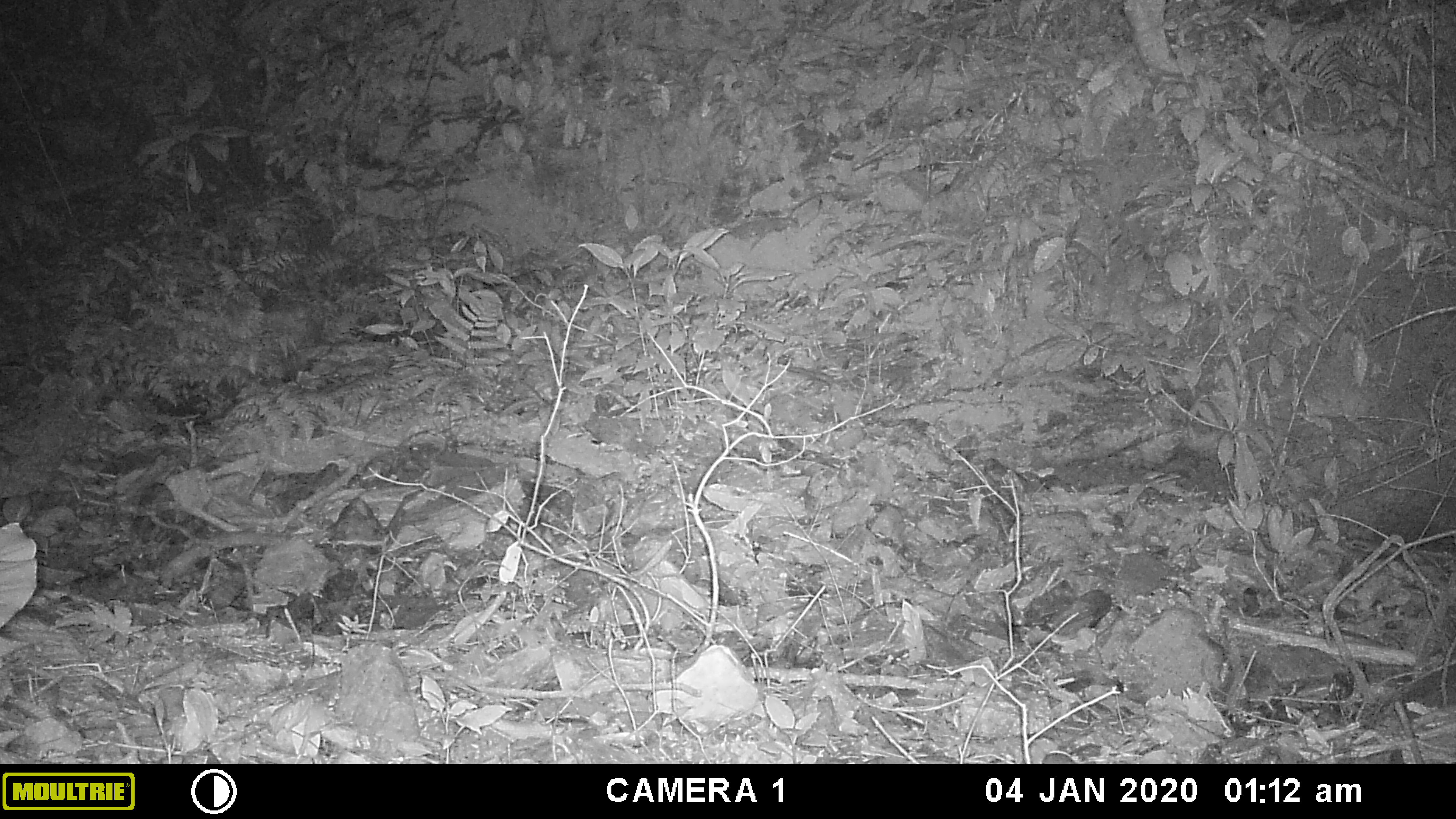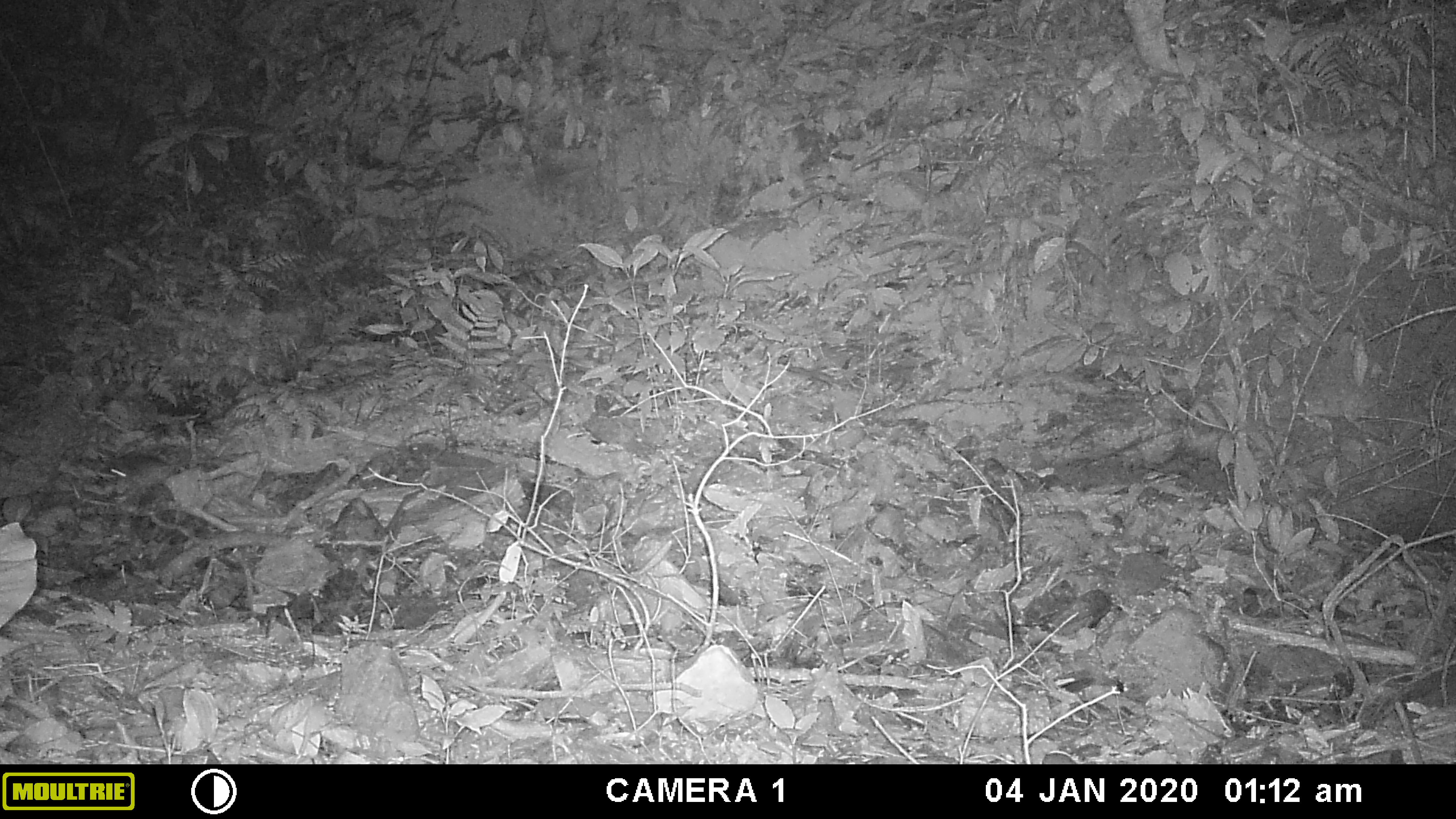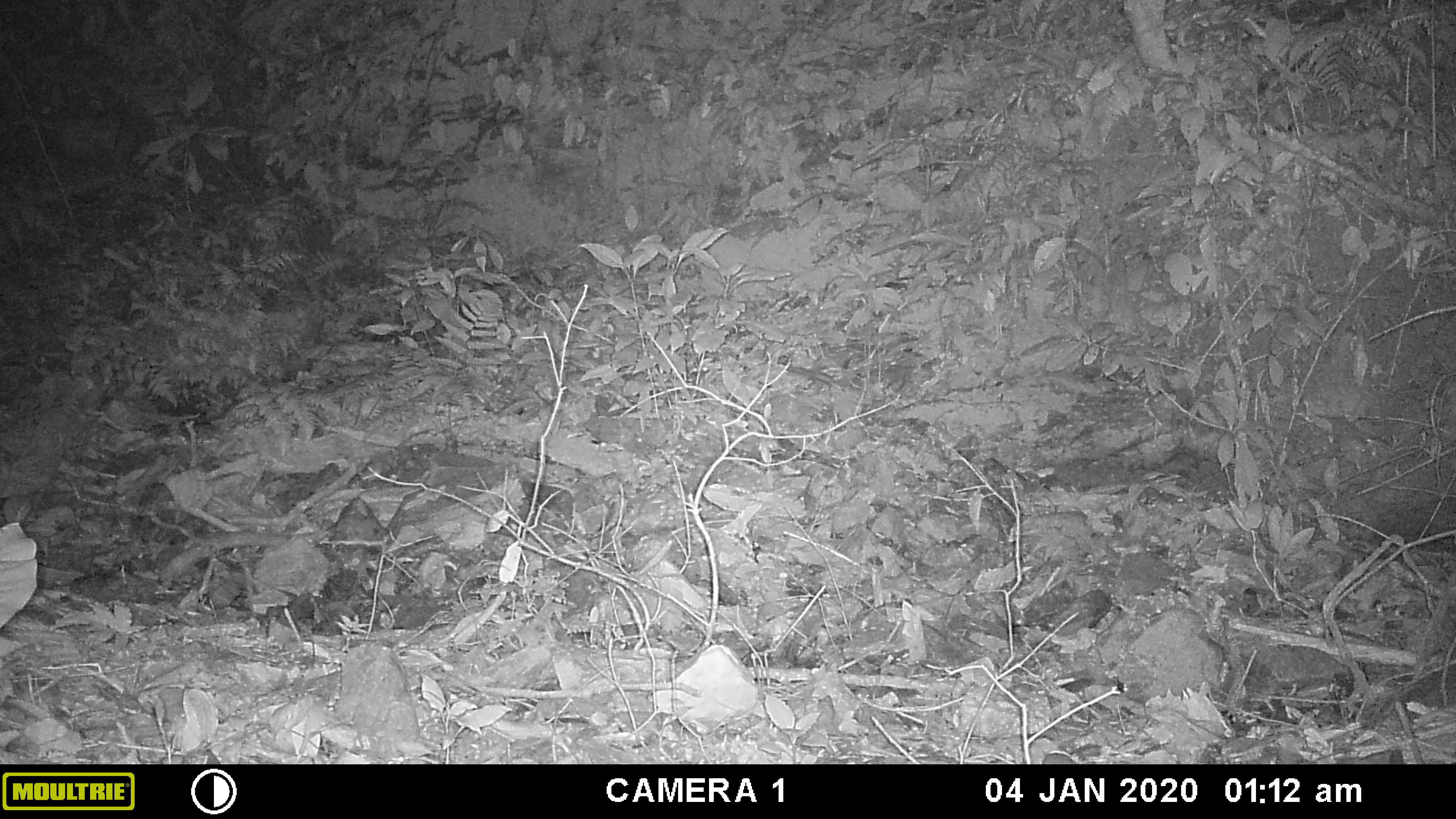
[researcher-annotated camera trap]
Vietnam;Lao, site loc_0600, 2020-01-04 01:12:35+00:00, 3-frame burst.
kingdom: Animalia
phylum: Chordata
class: Mammalia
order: Rodentia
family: Muridae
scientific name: Muridae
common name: old-world mice and rats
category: unidentified murid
Unidentified murid (old-world mice and rats) (Muridae). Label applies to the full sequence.